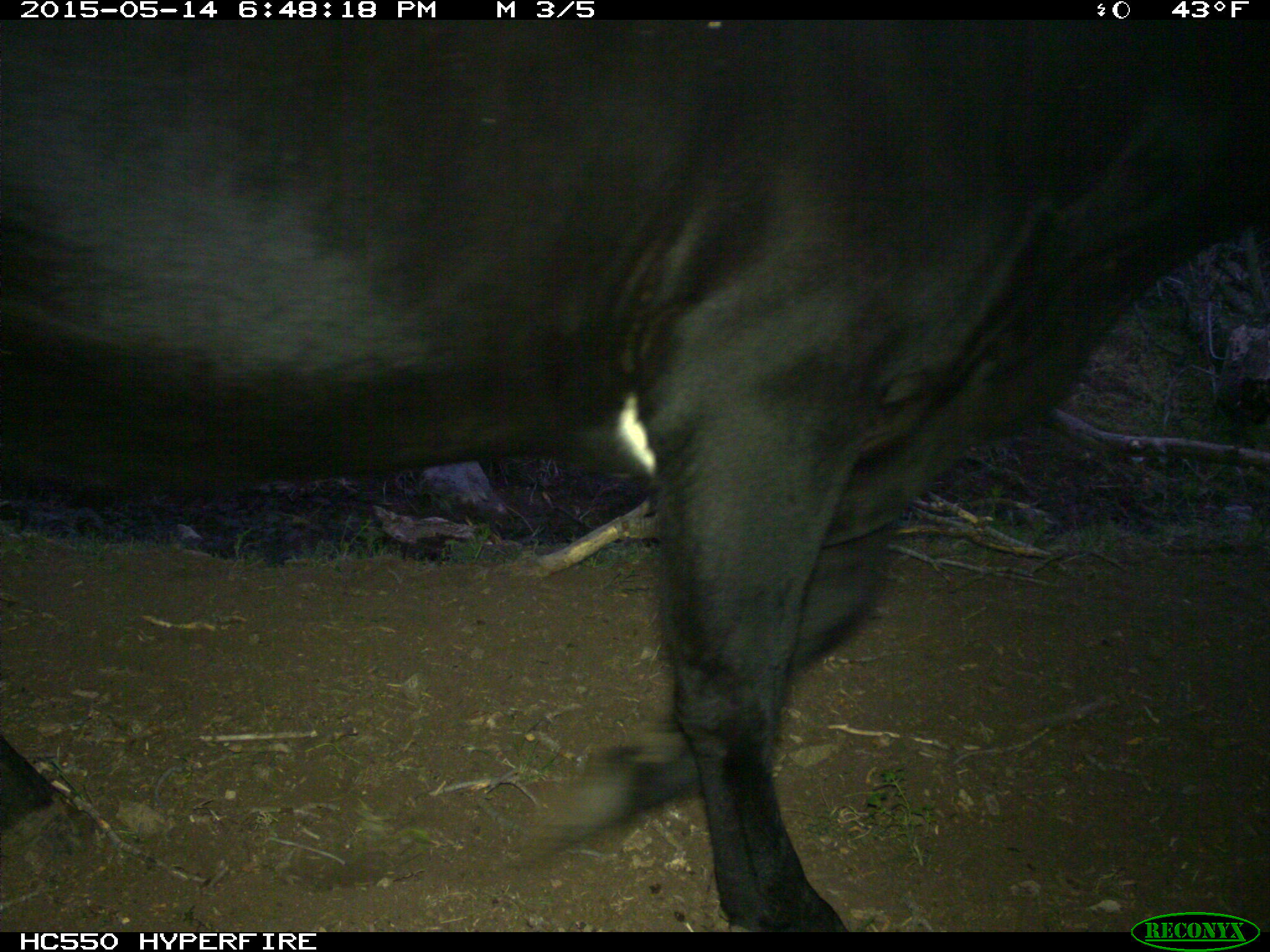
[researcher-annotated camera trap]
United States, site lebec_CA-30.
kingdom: Animalia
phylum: Chordata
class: Mammalia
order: Artiodactyla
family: Bovidae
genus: Bos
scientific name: Bos taurus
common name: domestic cow